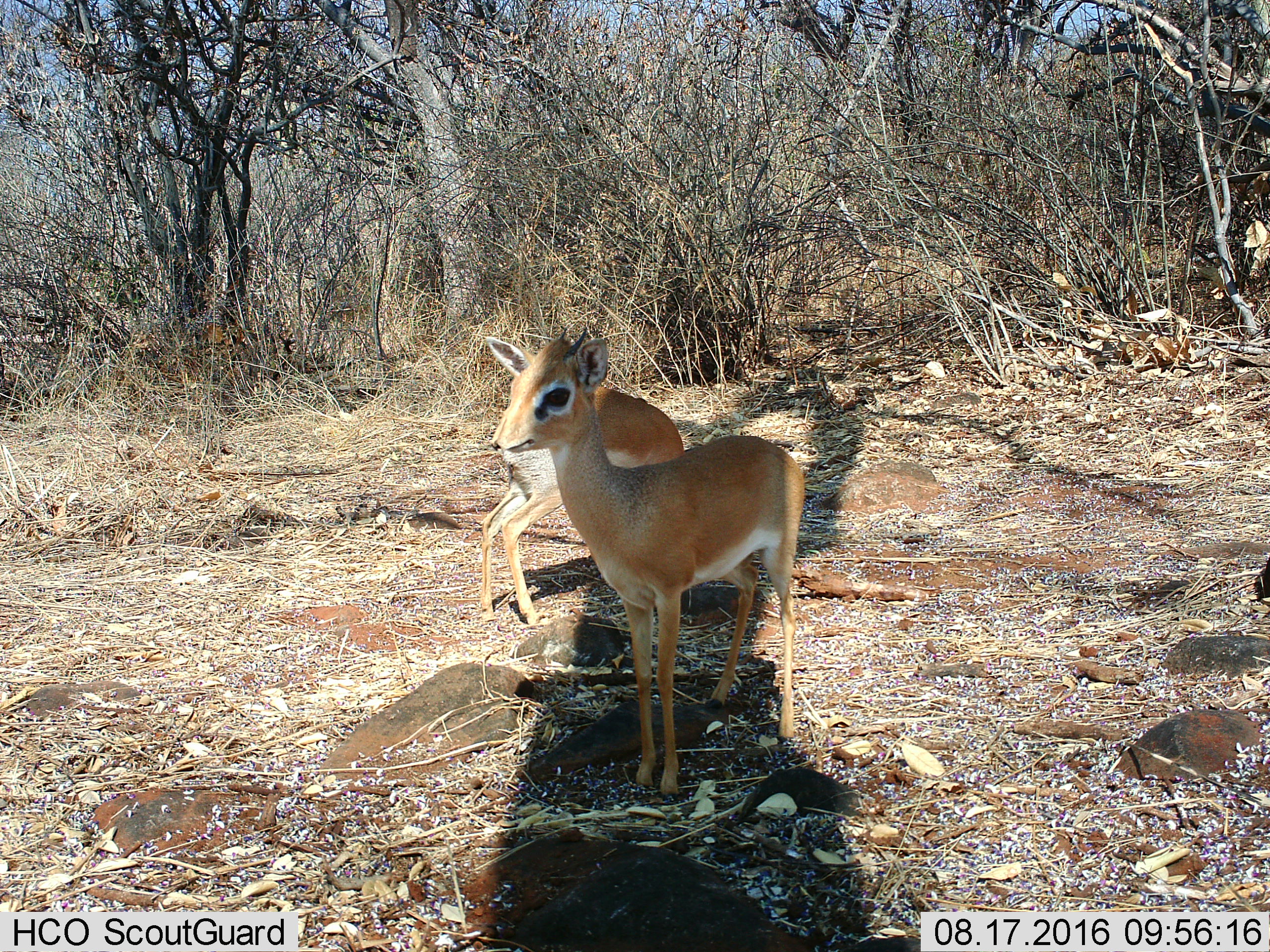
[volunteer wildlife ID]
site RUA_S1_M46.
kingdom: Animalia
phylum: Chordata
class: Mammalia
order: Artiodactyla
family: Bovidae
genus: Madoqua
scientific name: Madoqua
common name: dik-dik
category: dikdik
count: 2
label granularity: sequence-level